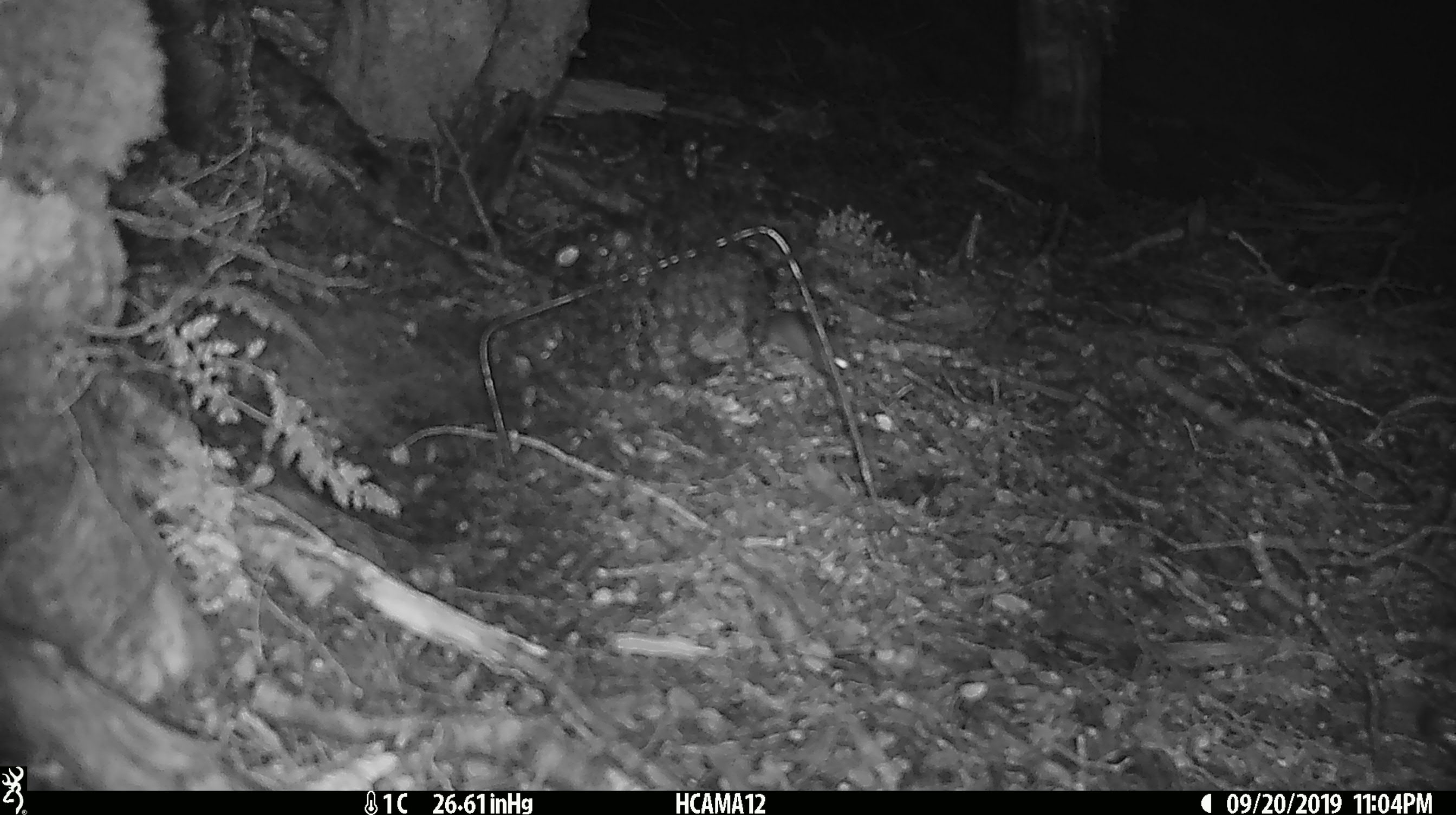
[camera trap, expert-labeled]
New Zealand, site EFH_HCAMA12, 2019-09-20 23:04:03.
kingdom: Animalia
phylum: Chordata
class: Mammalia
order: Rodentia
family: Muridae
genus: Mus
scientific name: Mus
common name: mouse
Mouse (Mus).